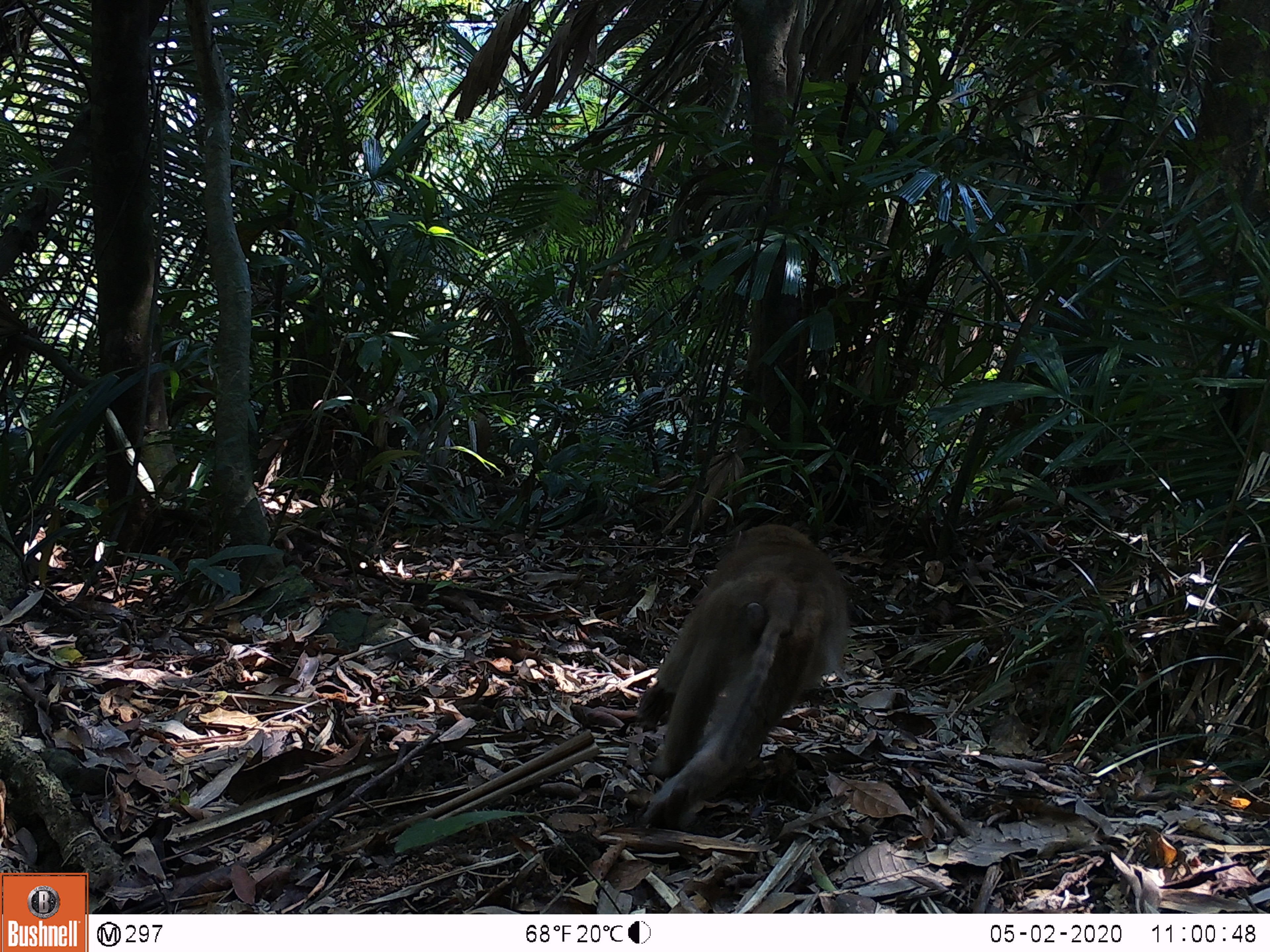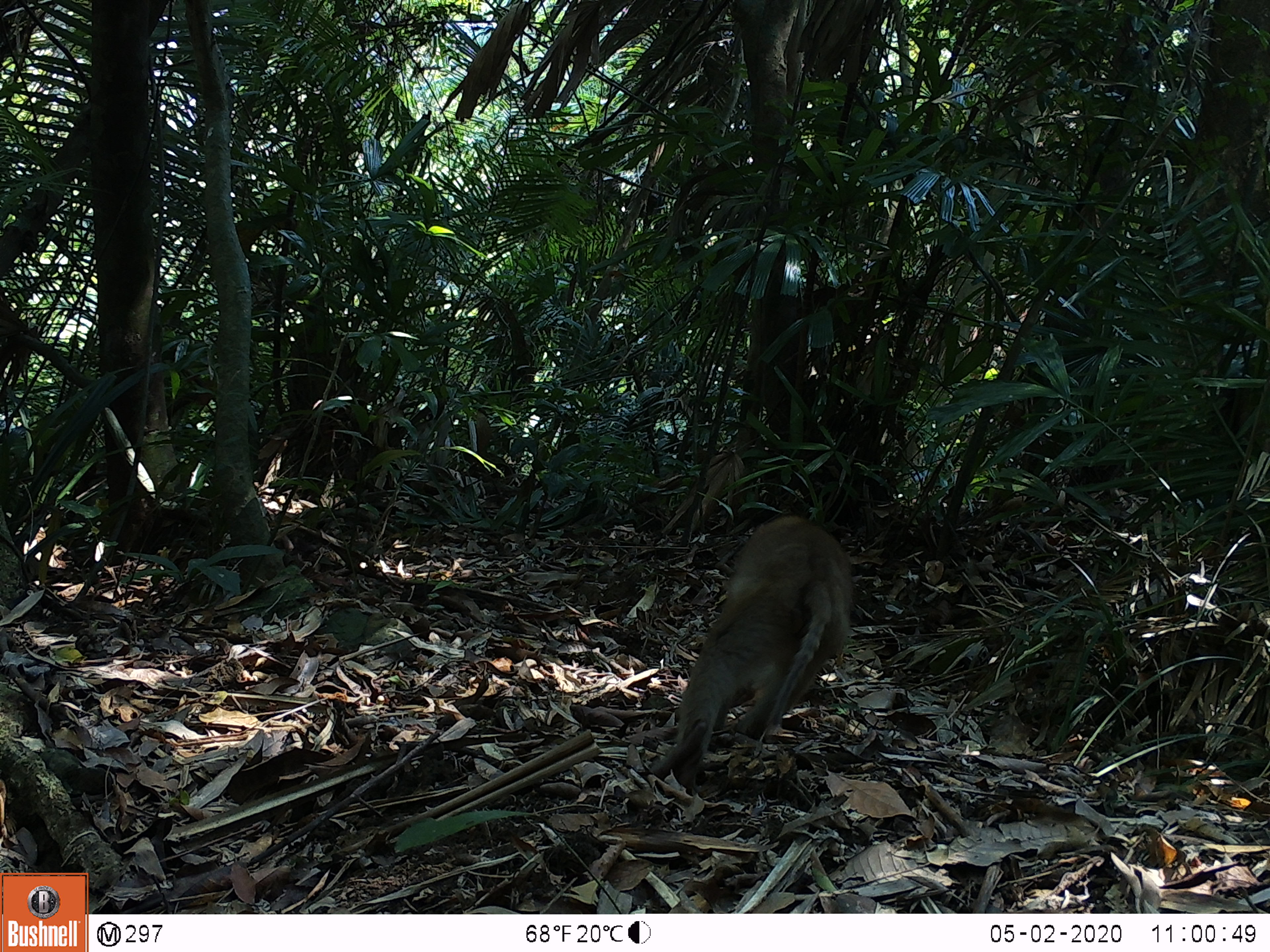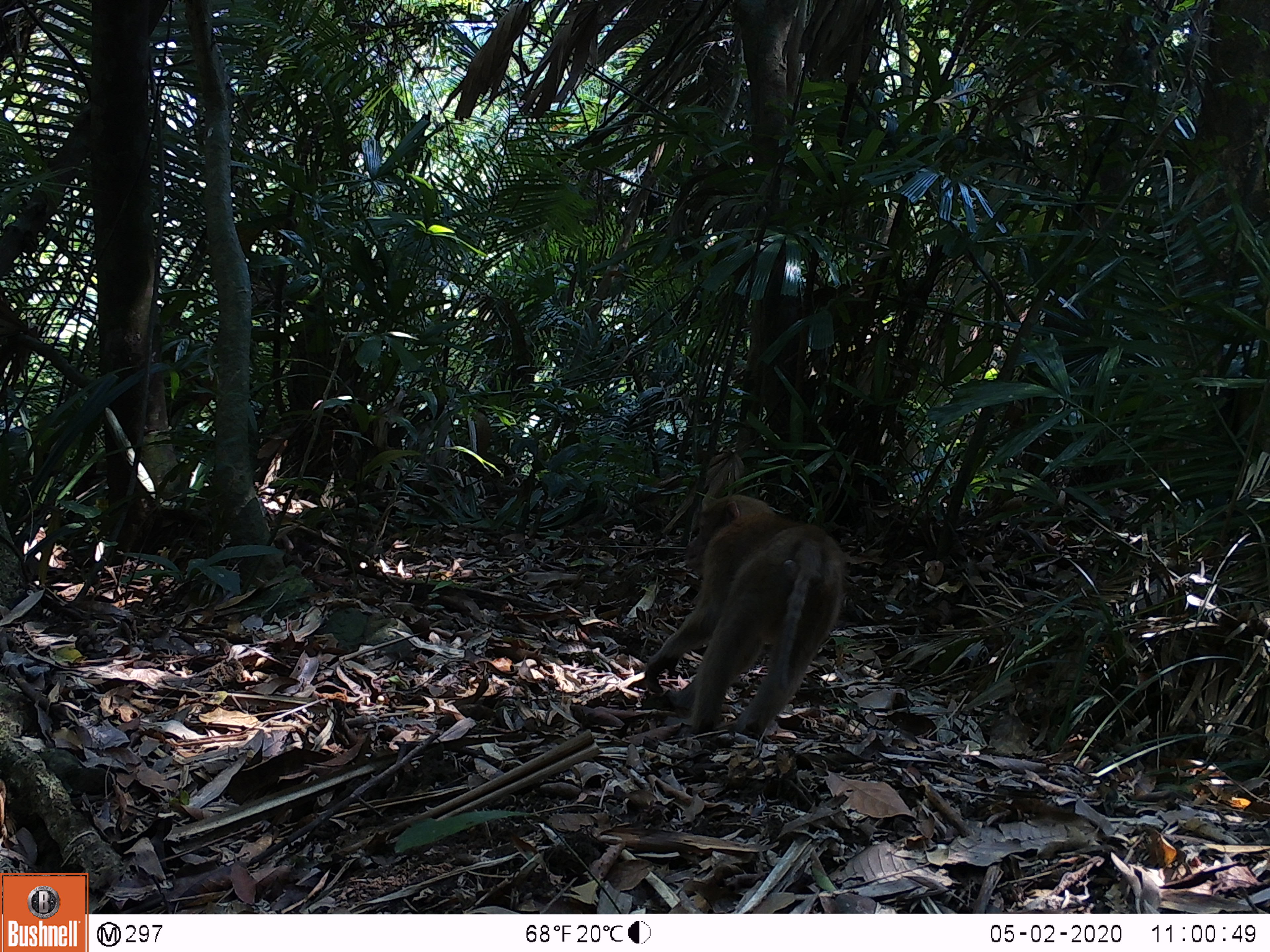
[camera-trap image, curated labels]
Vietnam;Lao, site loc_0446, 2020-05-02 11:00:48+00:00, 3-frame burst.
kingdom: Animalia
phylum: Chordata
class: Mammalia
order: Primates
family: Cercopithecidae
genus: Macaca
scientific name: Macaca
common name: macaques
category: assam or rhesus macaque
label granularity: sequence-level